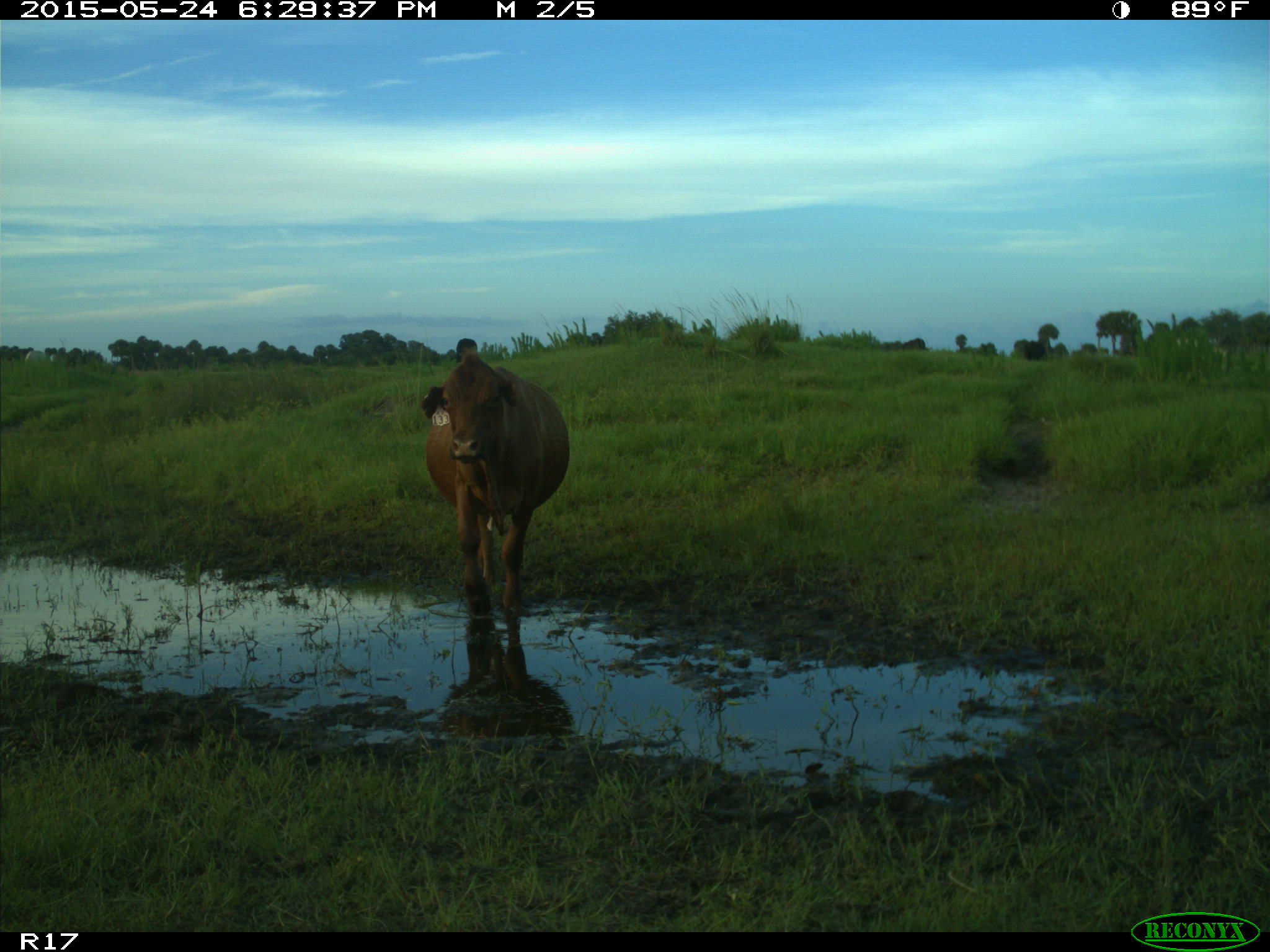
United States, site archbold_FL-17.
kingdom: Animalia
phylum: Chordata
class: Mammalia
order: Artiodactyla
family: Bovidae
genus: Bos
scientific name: Bos taurus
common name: domestic cow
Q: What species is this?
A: Bos taurus (domestic cow).